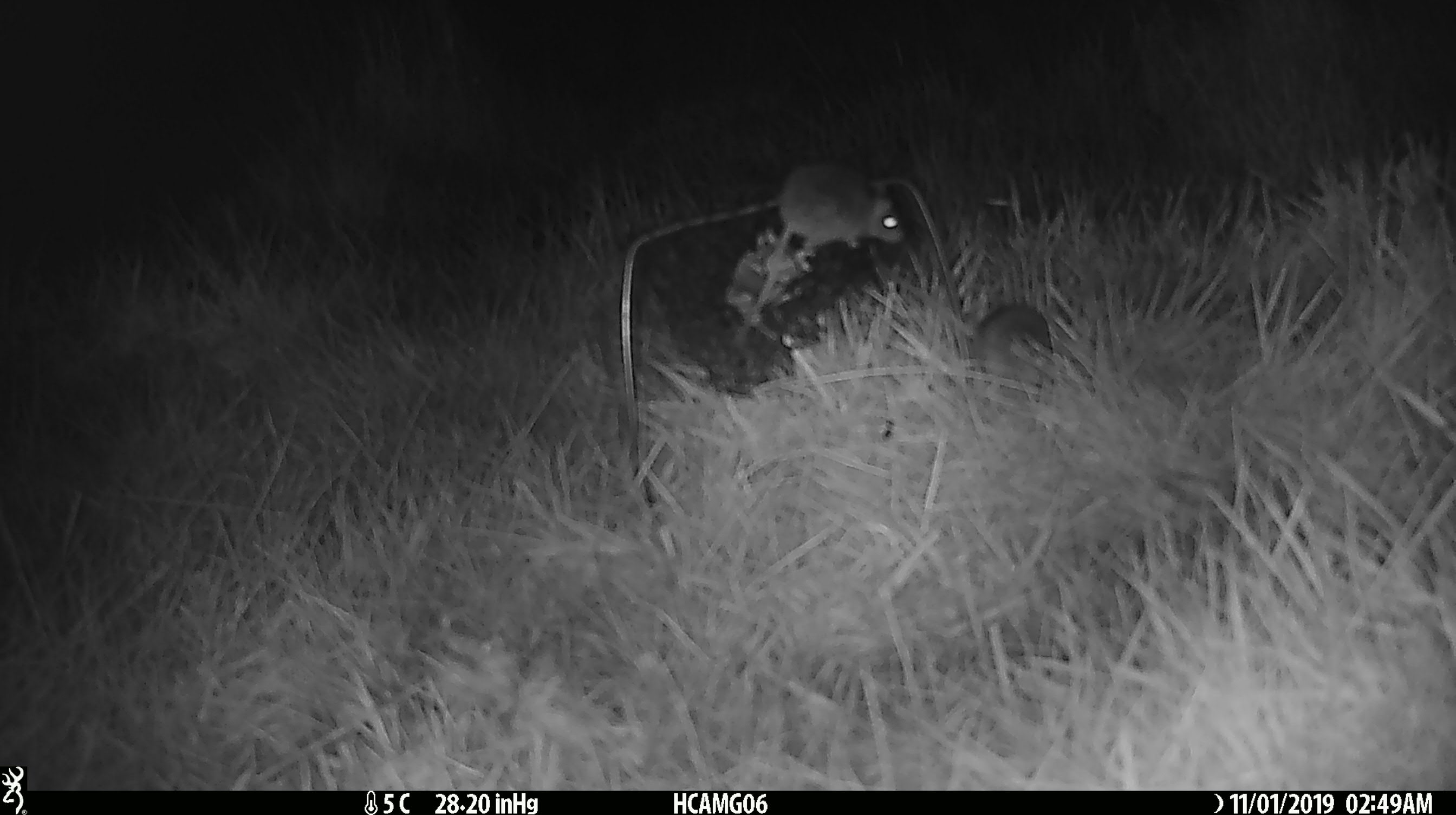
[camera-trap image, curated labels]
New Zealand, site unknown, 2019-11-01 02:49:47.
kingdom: Animalia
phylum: Chordata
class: Mammalia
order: Rodentia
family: Muridae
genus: Mus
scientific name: Mus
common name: mouse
Mouse (Mus).